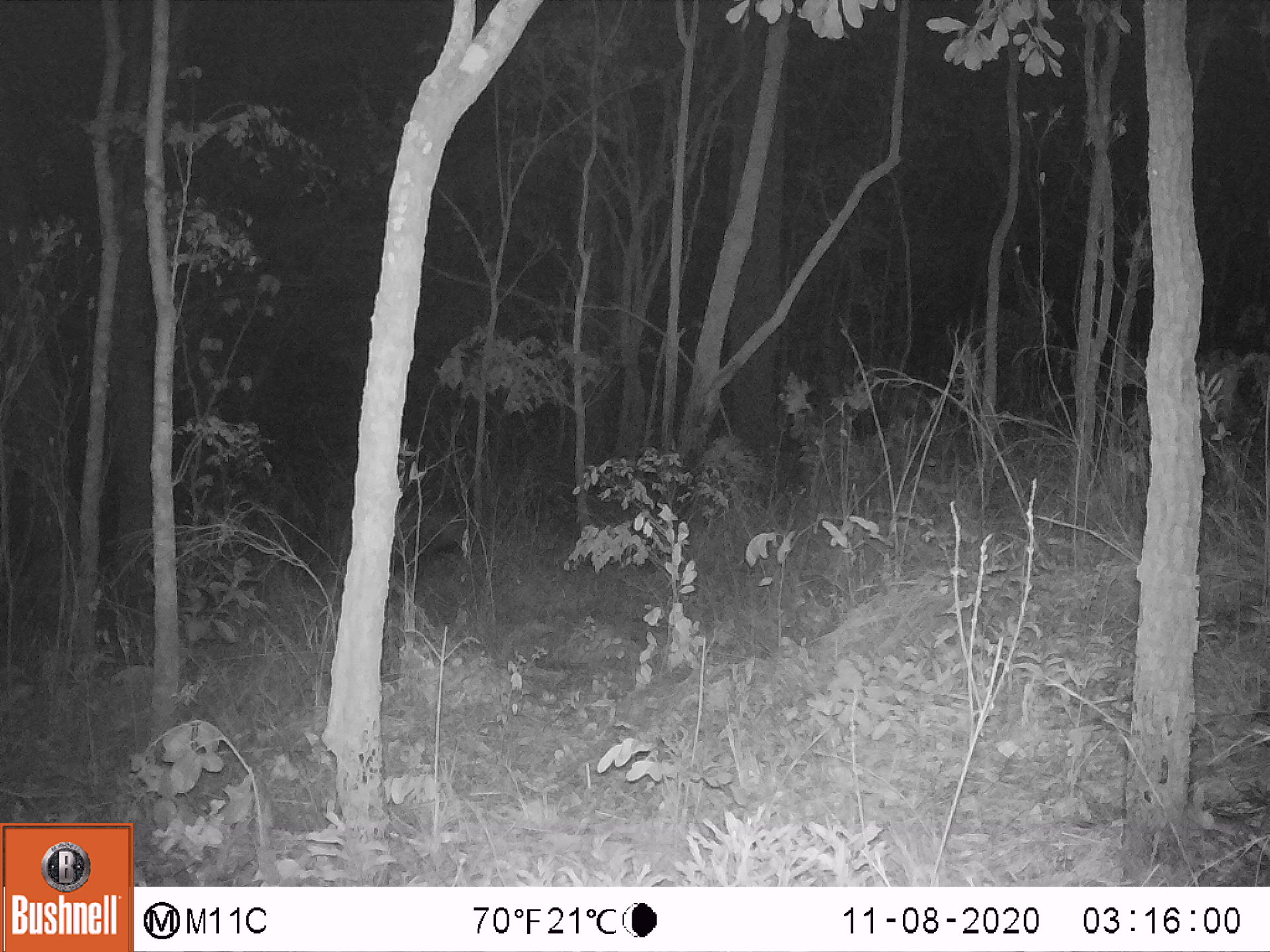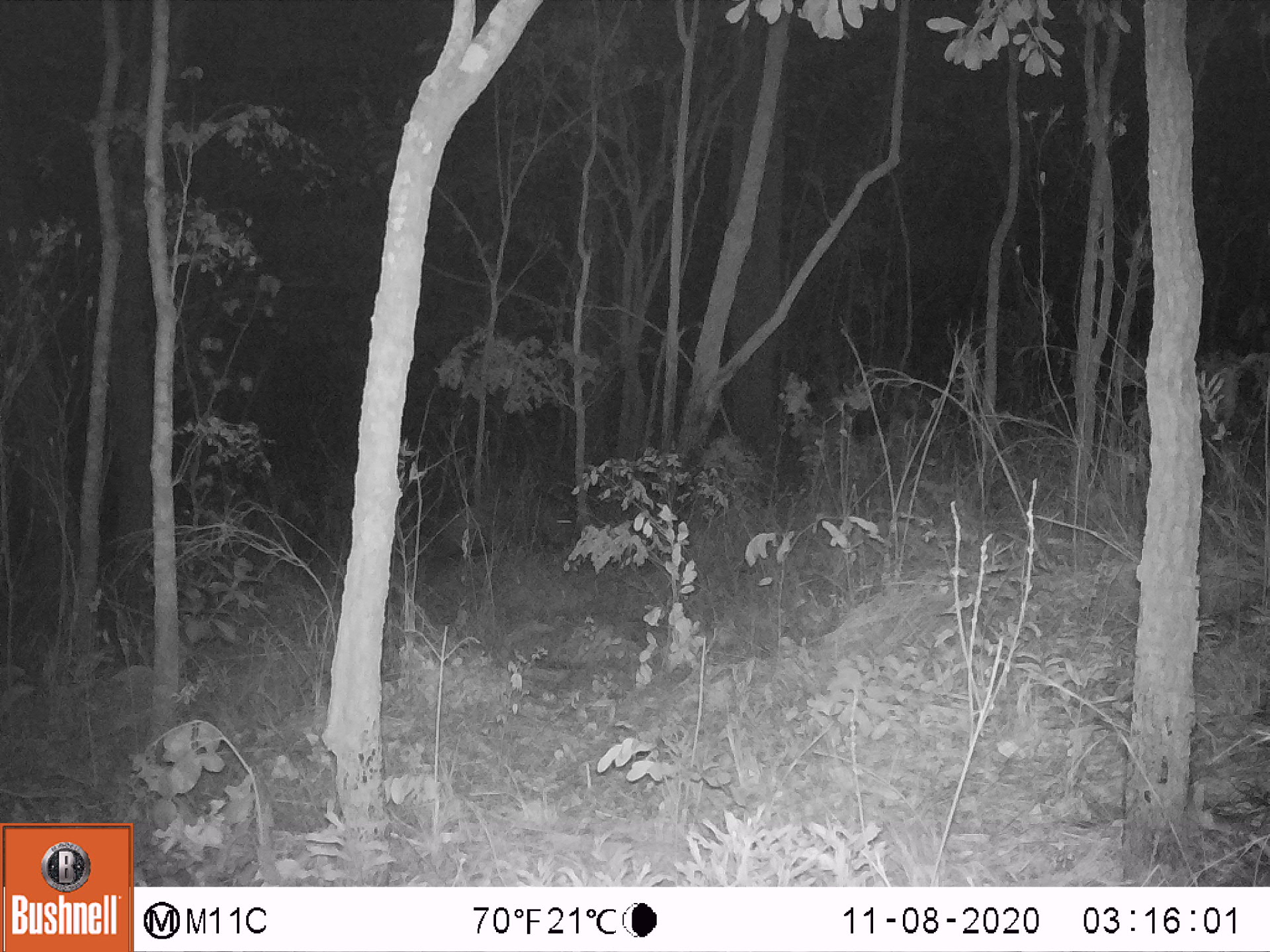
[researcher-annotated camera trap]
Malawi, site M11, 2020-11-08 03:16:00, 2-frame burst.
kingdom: Animalia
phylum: Chordata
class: Mammalia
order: Artiodactyla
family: Suidae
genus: Potamochoerus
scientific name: Potamochoerus larvatus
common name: bushpig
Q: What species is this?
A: Bushpig (Potamochoerus larvatus).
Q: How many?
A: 1.